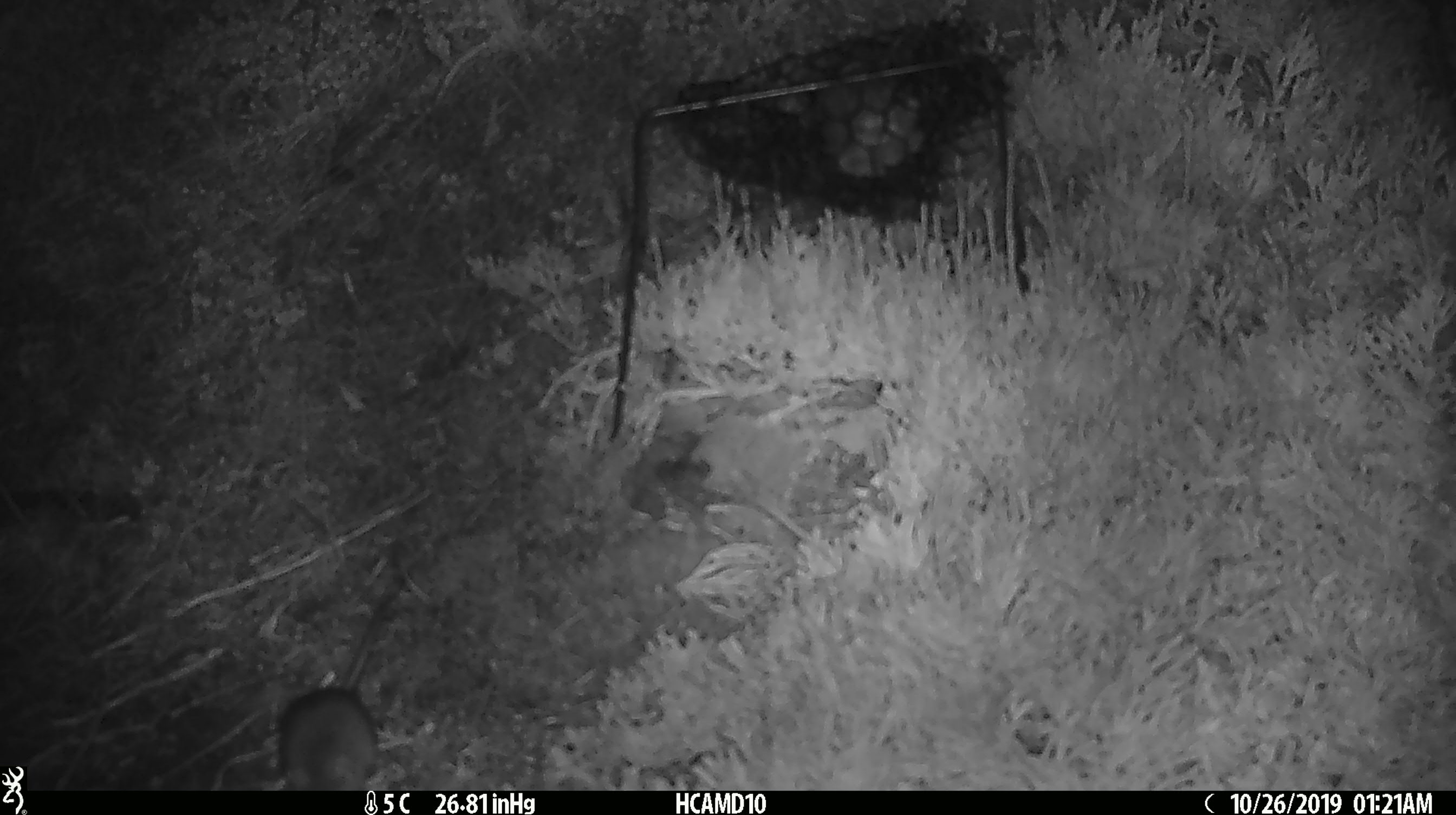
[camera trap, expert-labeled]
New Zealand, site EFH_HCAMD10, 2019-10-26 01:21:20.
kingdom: Animalia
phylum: Chordata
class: Mammalia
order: Rodentia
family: Muridae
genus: Mus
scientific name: Mus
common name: mouse